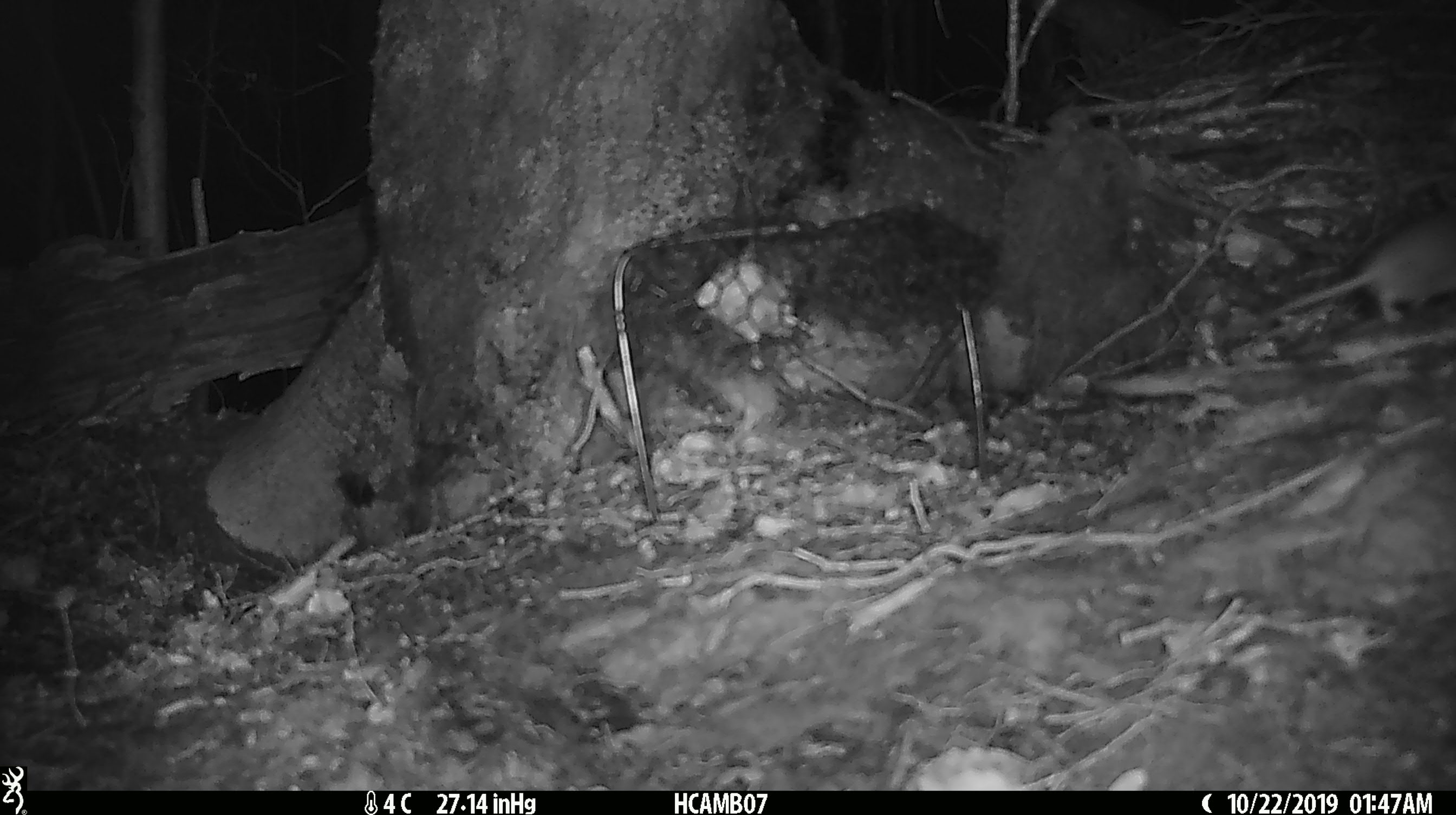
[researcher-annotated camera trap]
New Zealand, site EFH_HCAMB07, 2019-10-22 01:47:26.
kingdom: Animalia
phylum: Chordata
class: Mammalia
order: Rodentia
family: Muridae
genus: Mus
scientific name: Mus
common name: mouse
Mouse (Mus).